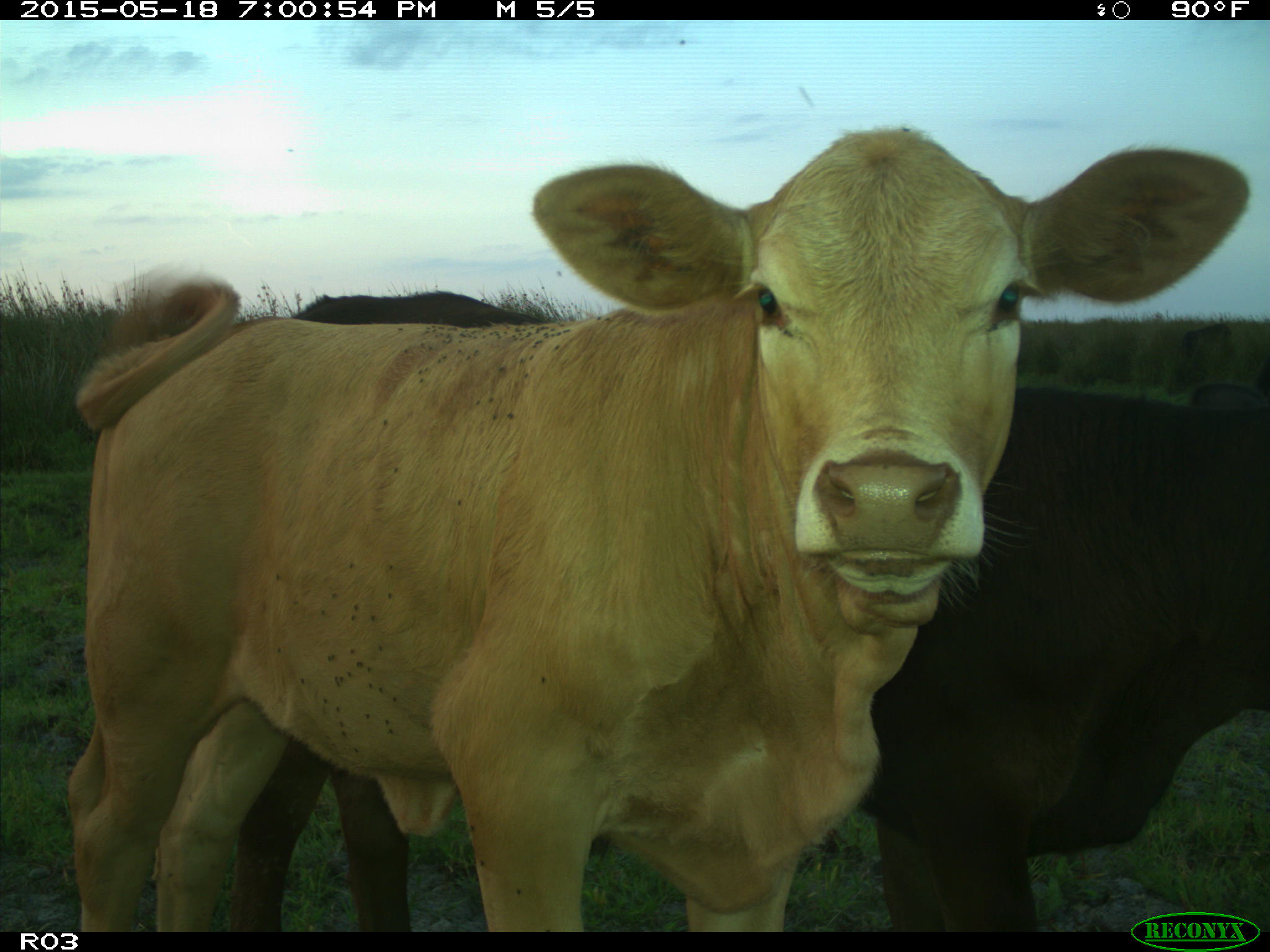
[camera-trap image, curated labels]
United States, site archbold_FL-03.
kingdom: Animalia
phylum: Chordata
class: Mammalia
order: Artiodactyla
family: Bovidae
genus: Bos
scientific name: Bos taurus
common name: domestic cow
Bos taurus (domestic cow).